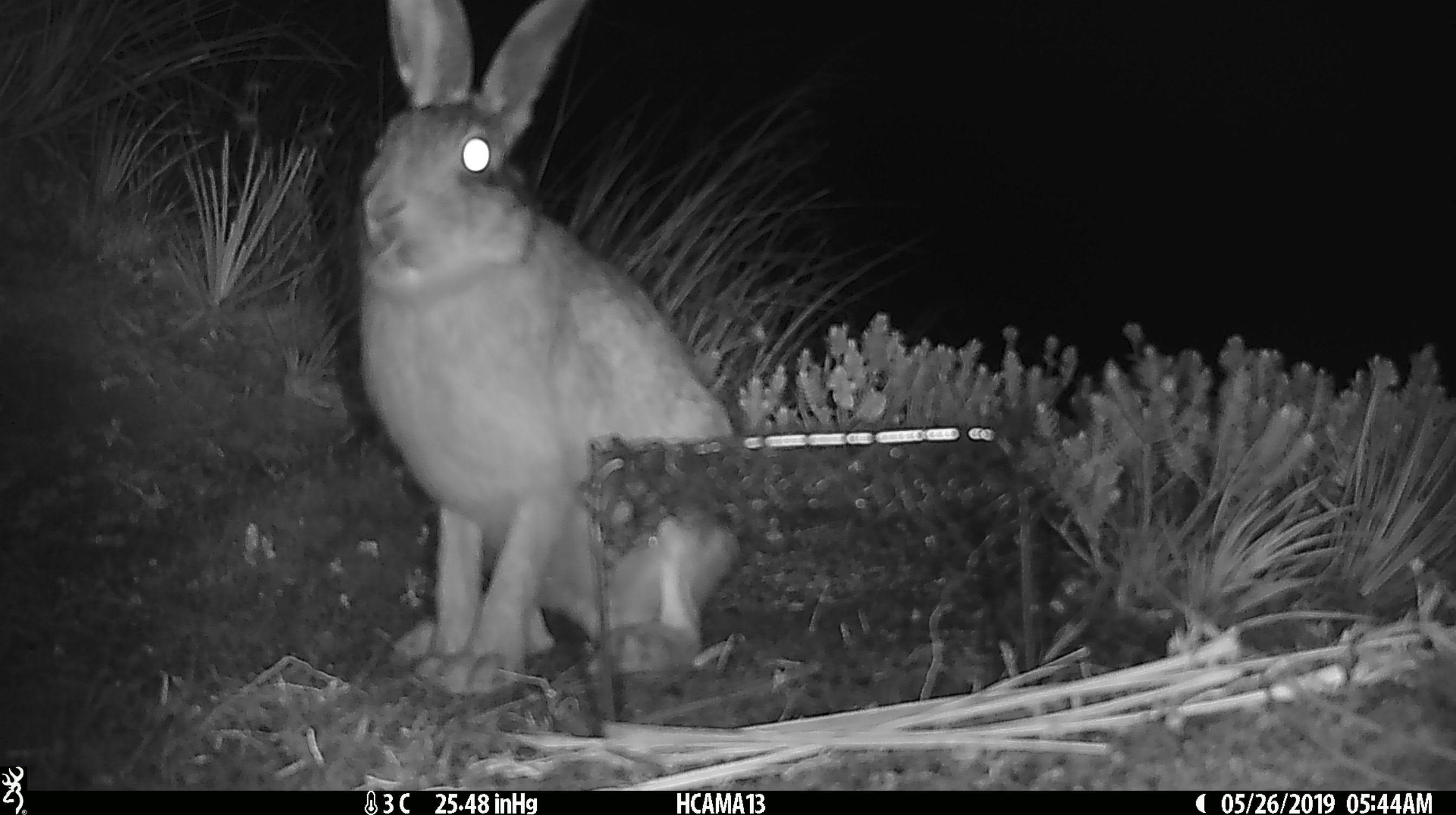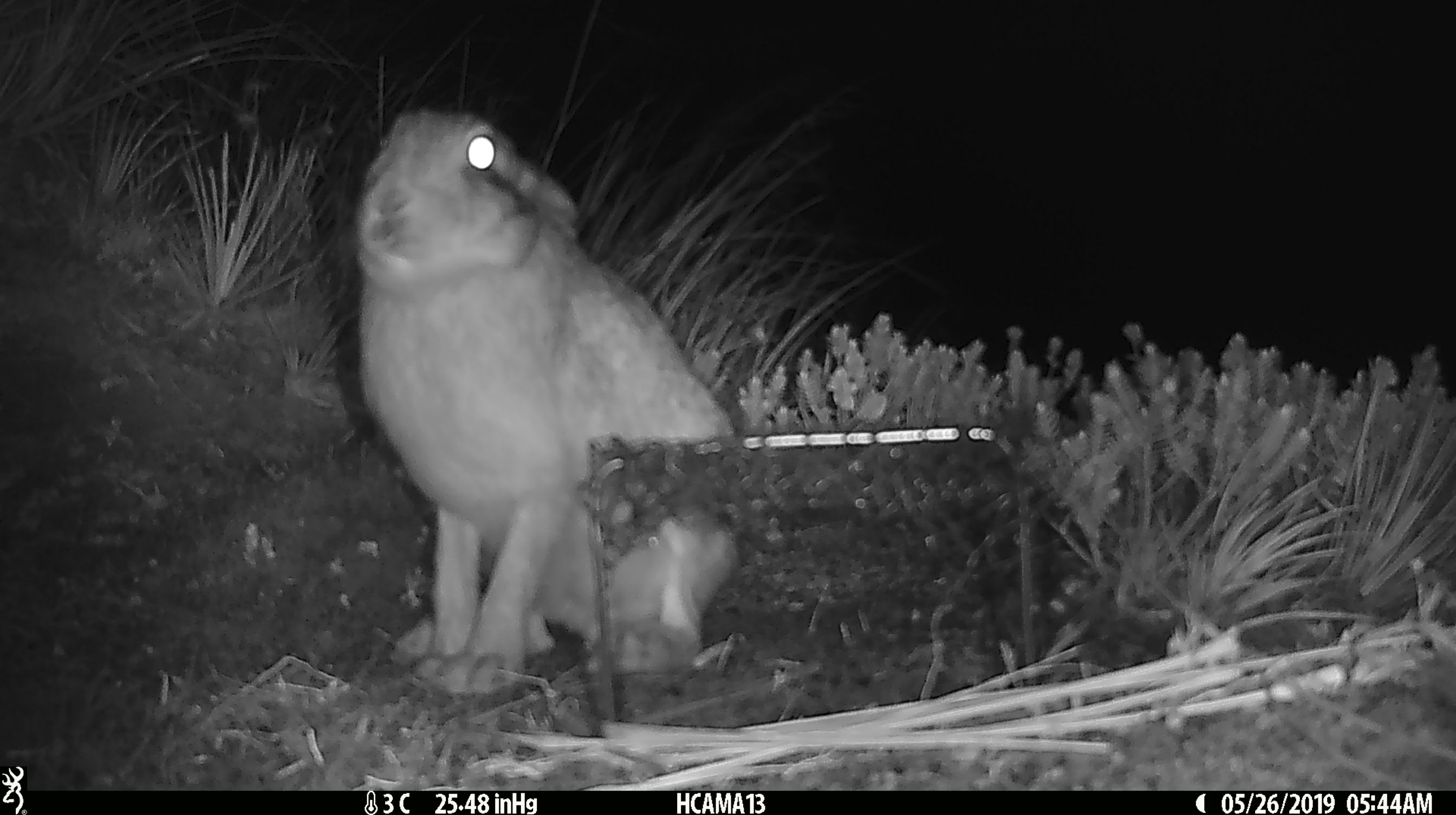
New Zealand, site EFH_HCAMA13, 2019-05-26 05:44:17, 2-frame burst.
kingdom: Animalia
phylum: Chordata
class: Mammalia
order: Lagomorpha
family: Leporidae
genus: Lepus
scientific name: Lepus europaeus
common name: brown hare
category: hare